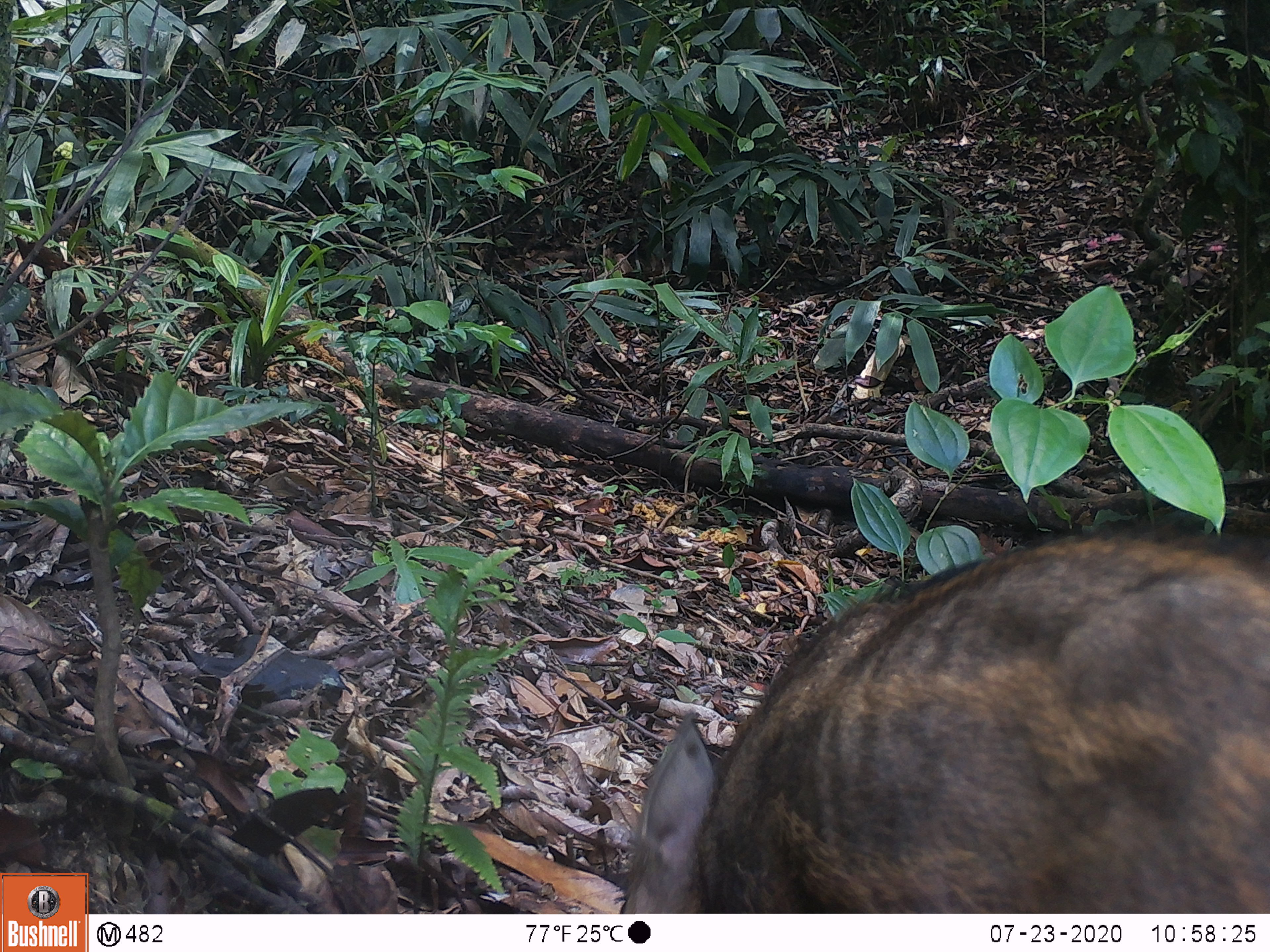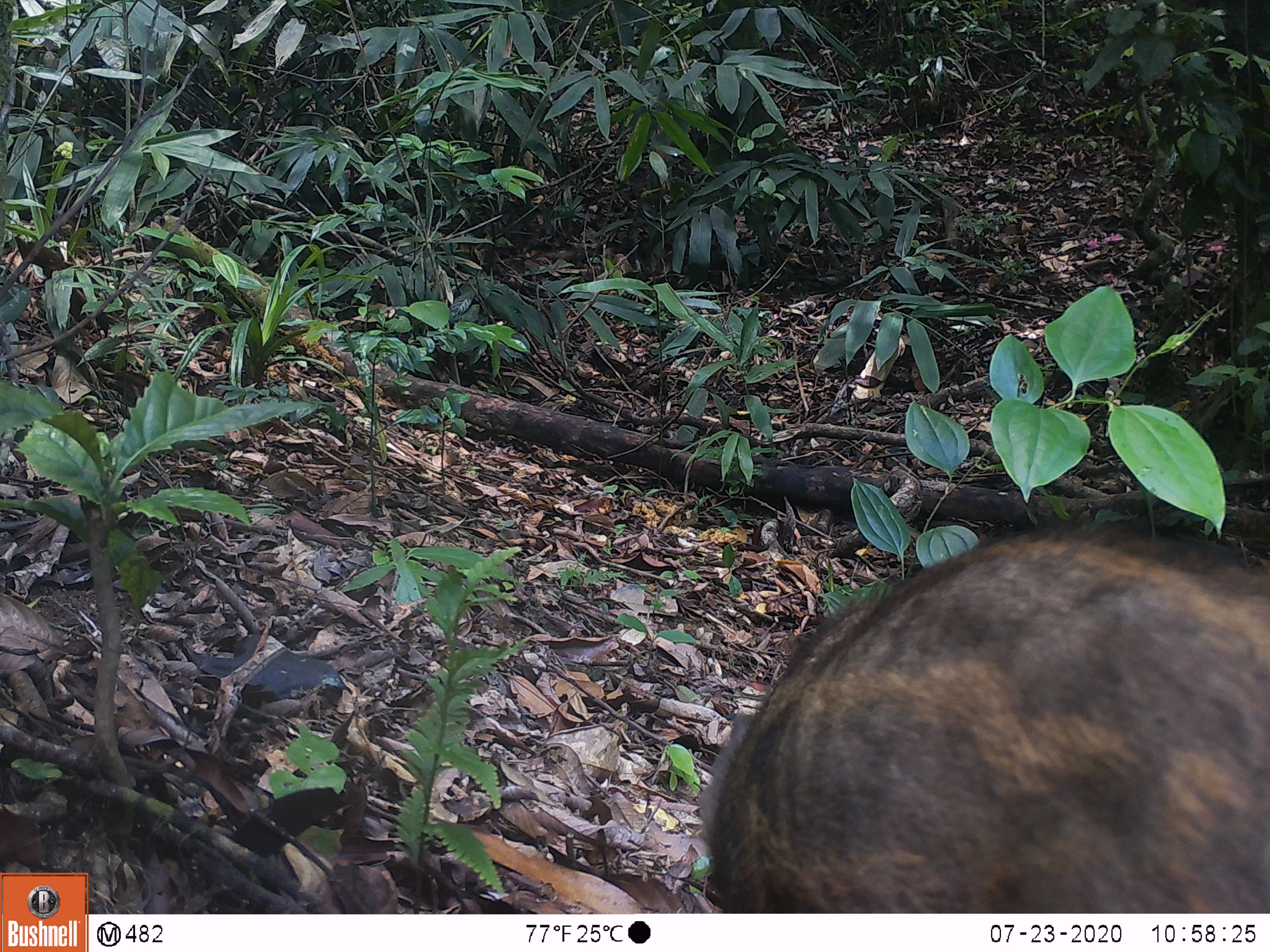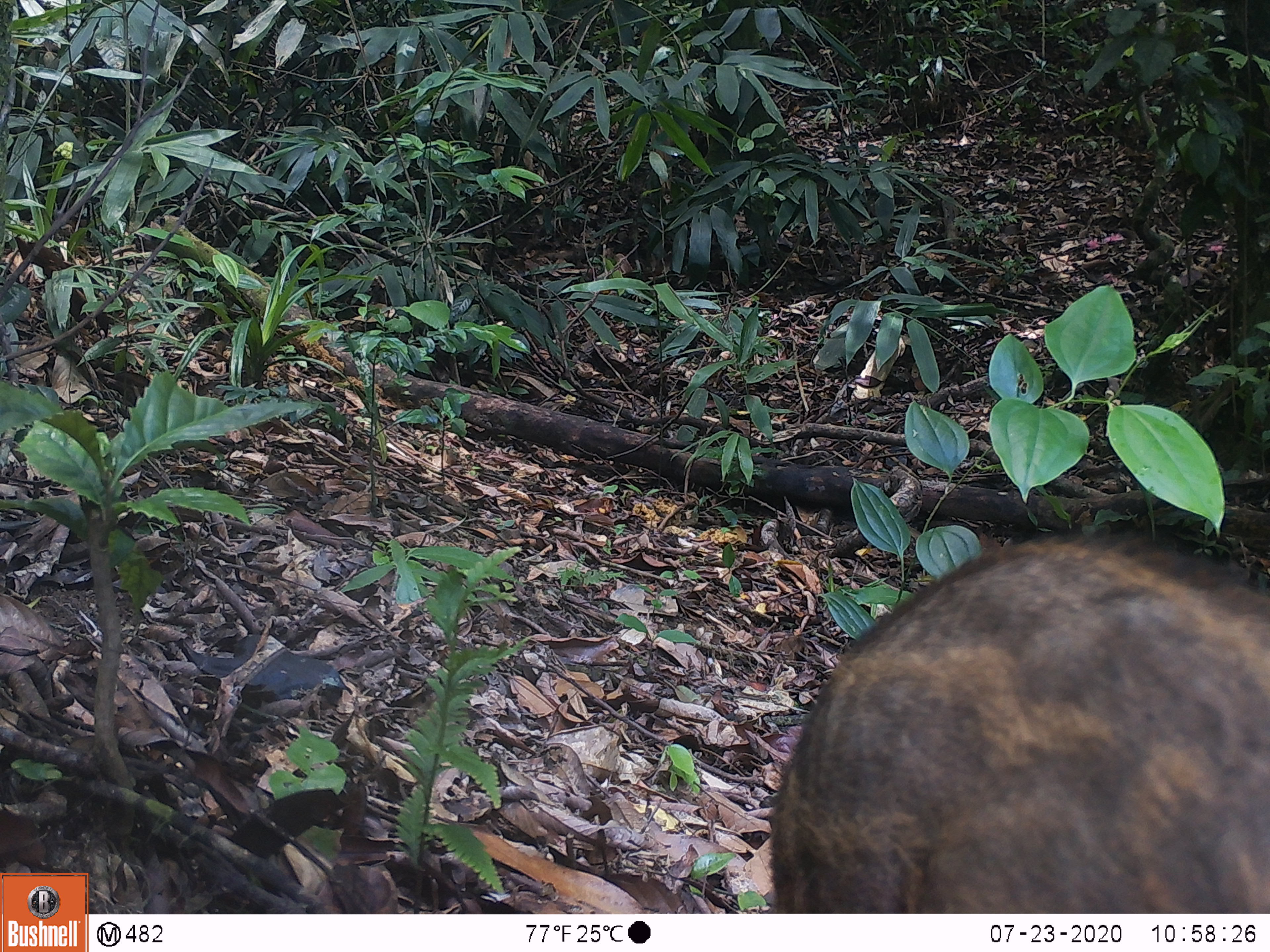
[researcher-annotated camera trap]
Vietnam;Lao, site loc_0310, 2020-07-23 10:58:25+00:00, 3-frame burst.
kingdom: Animalia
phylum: Chordata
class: Mammalia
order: Artiodactyla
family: Suidae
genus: Sus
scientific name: Sus scrofa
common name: eurasian wild pig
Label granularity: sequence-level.